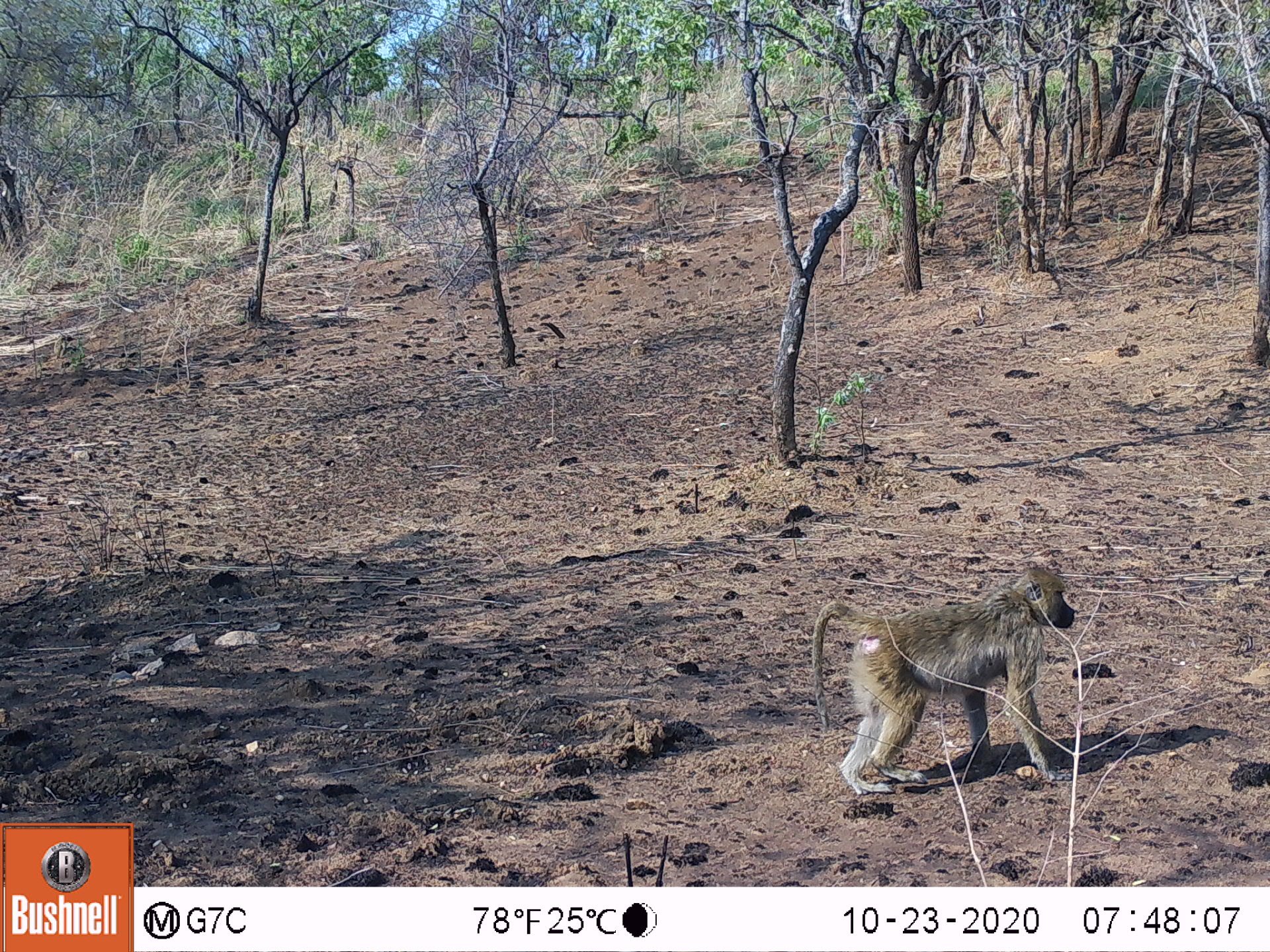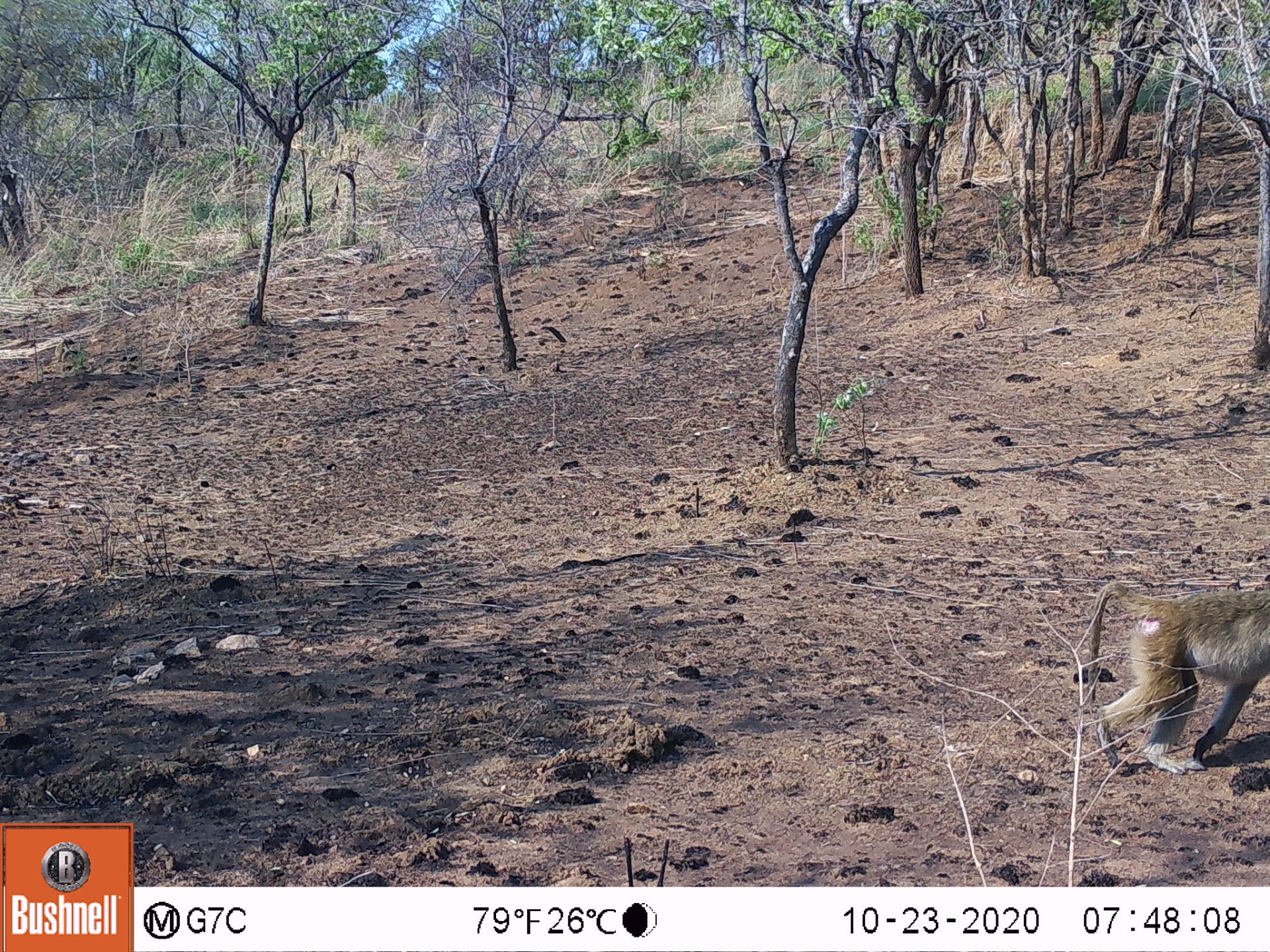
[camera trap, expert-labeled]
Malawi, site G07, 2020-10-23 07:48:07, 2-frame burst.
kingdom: Animalia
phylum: Chordata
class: Mammalia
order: Primates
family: Cercopithecidae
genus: Papio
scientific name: Papio cynocephalus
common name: yellow baboon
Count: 1.